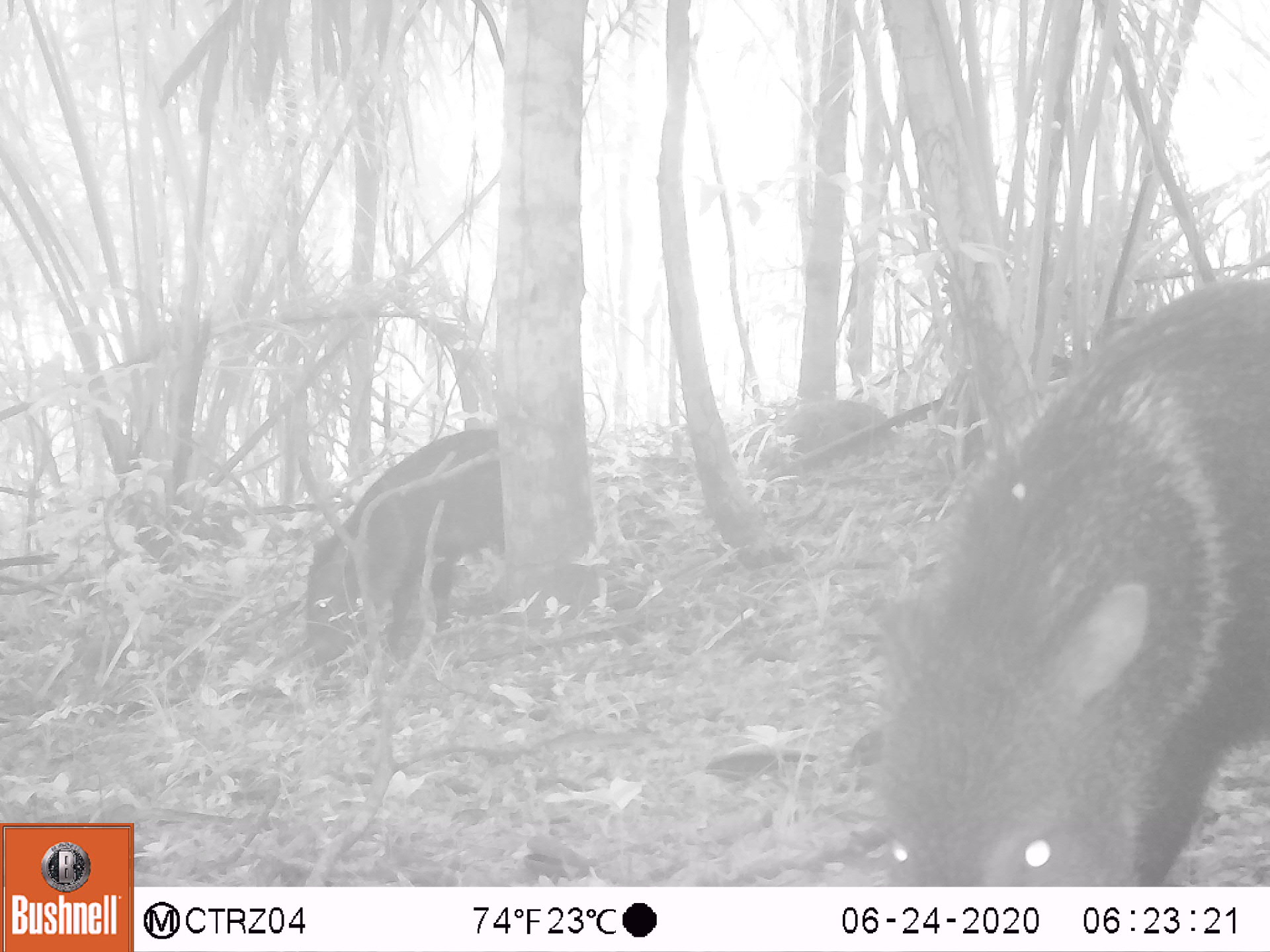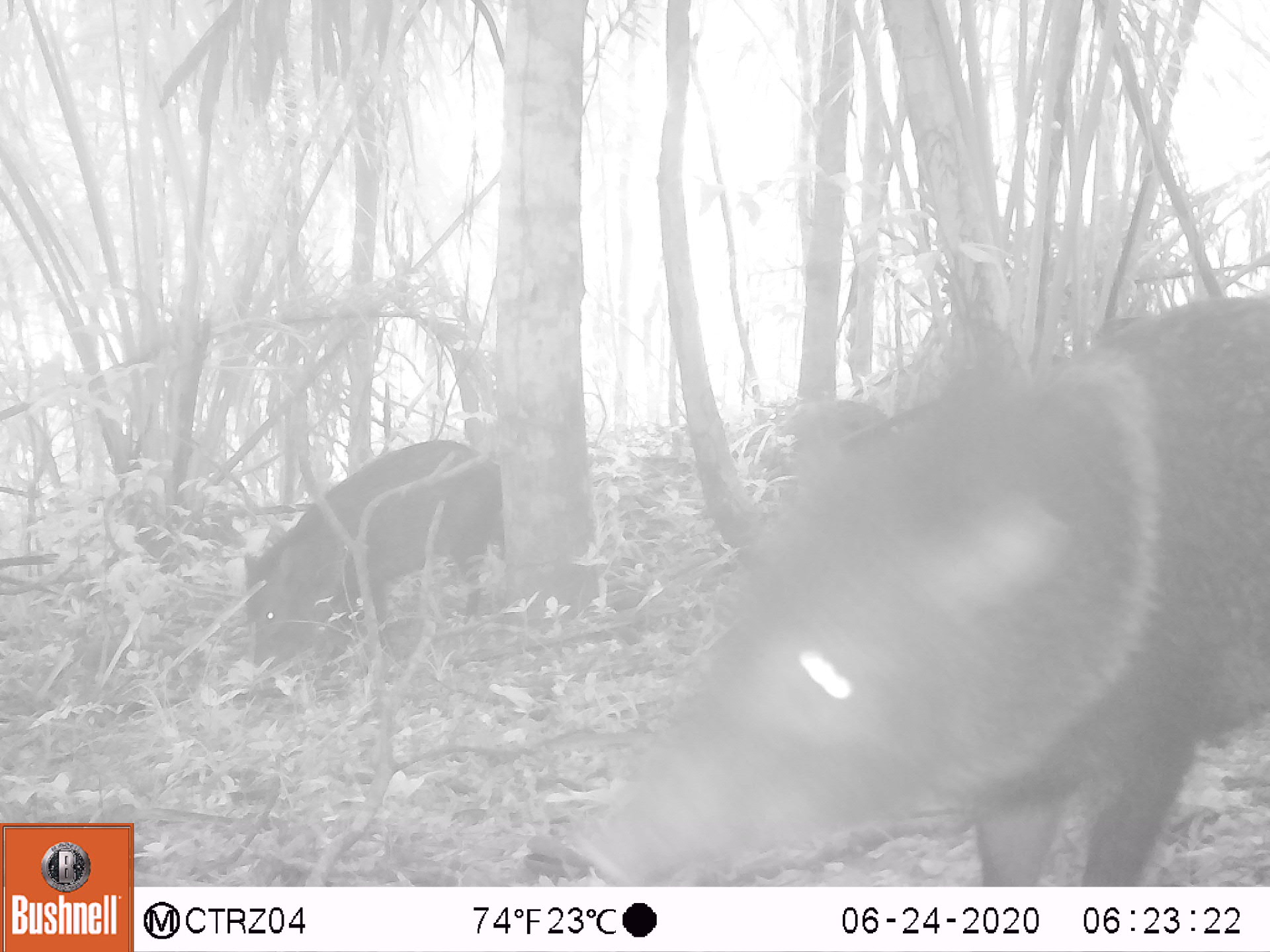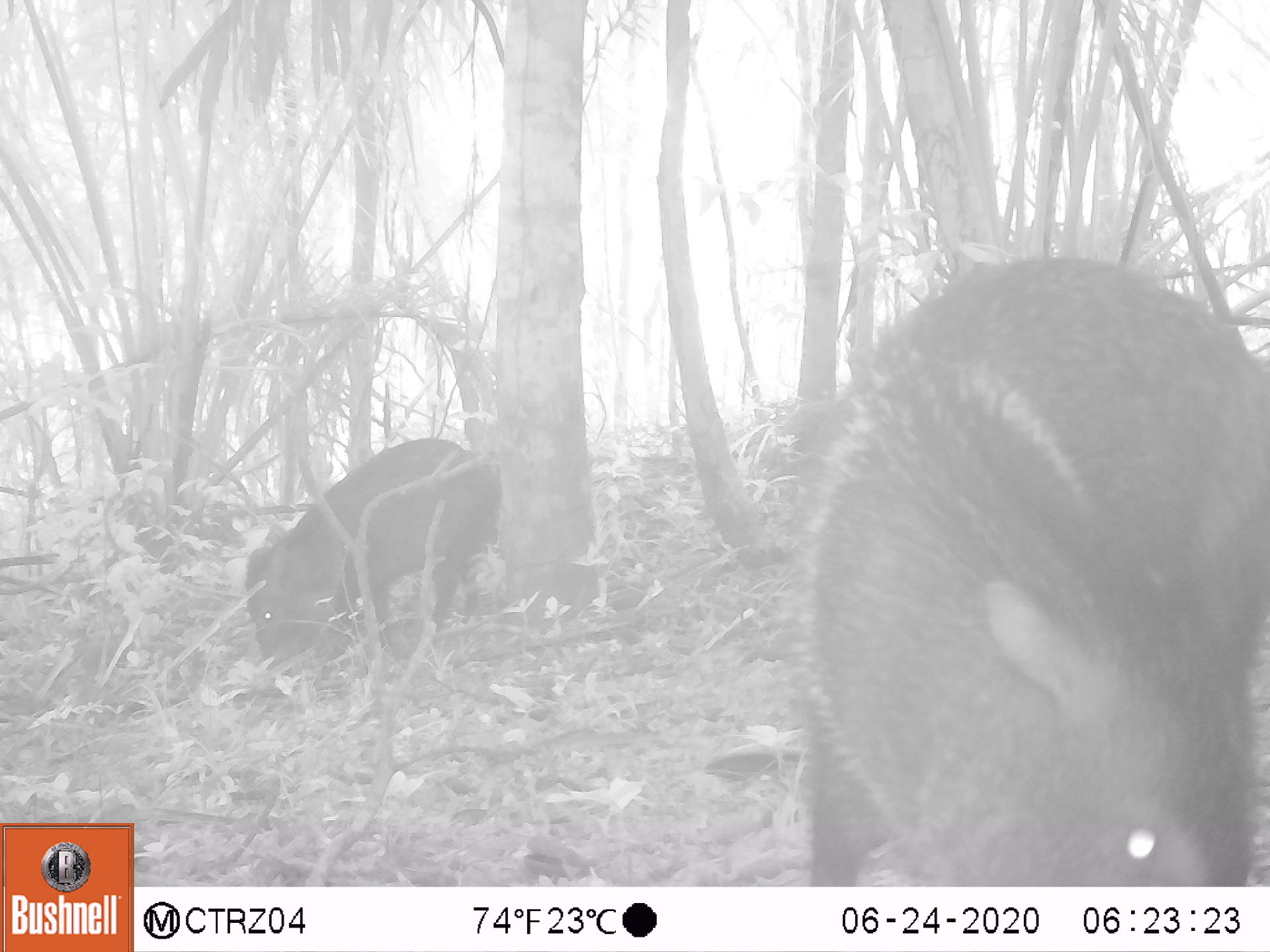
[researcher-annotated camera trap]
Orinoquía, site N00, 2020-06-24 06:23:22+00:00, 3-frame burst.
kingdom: Animalia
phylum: Chordata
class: Mammalia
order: Artiodactyla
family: Tayassuidae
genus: Pecari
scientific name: Pecari tajacu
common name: collared peccary